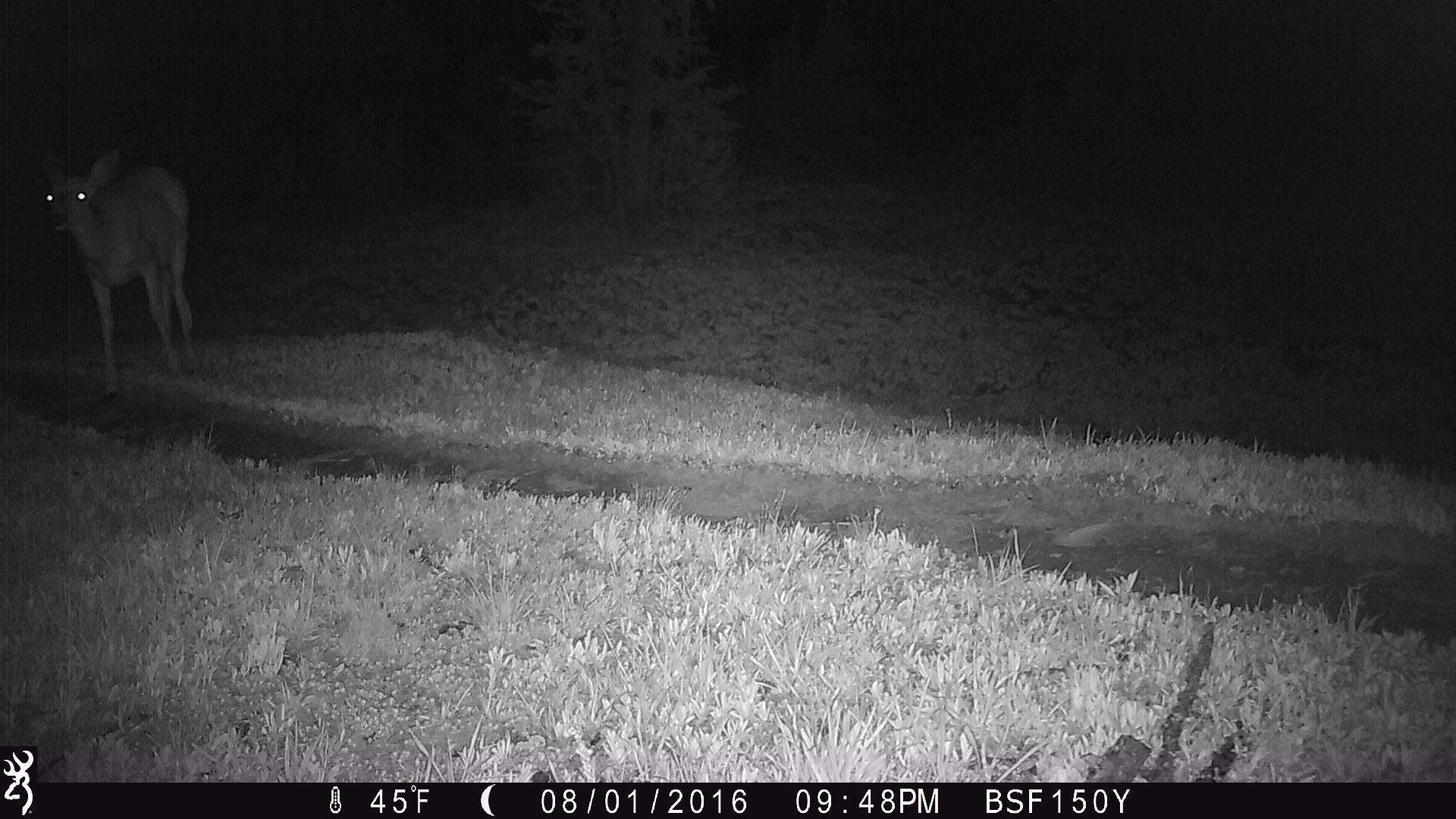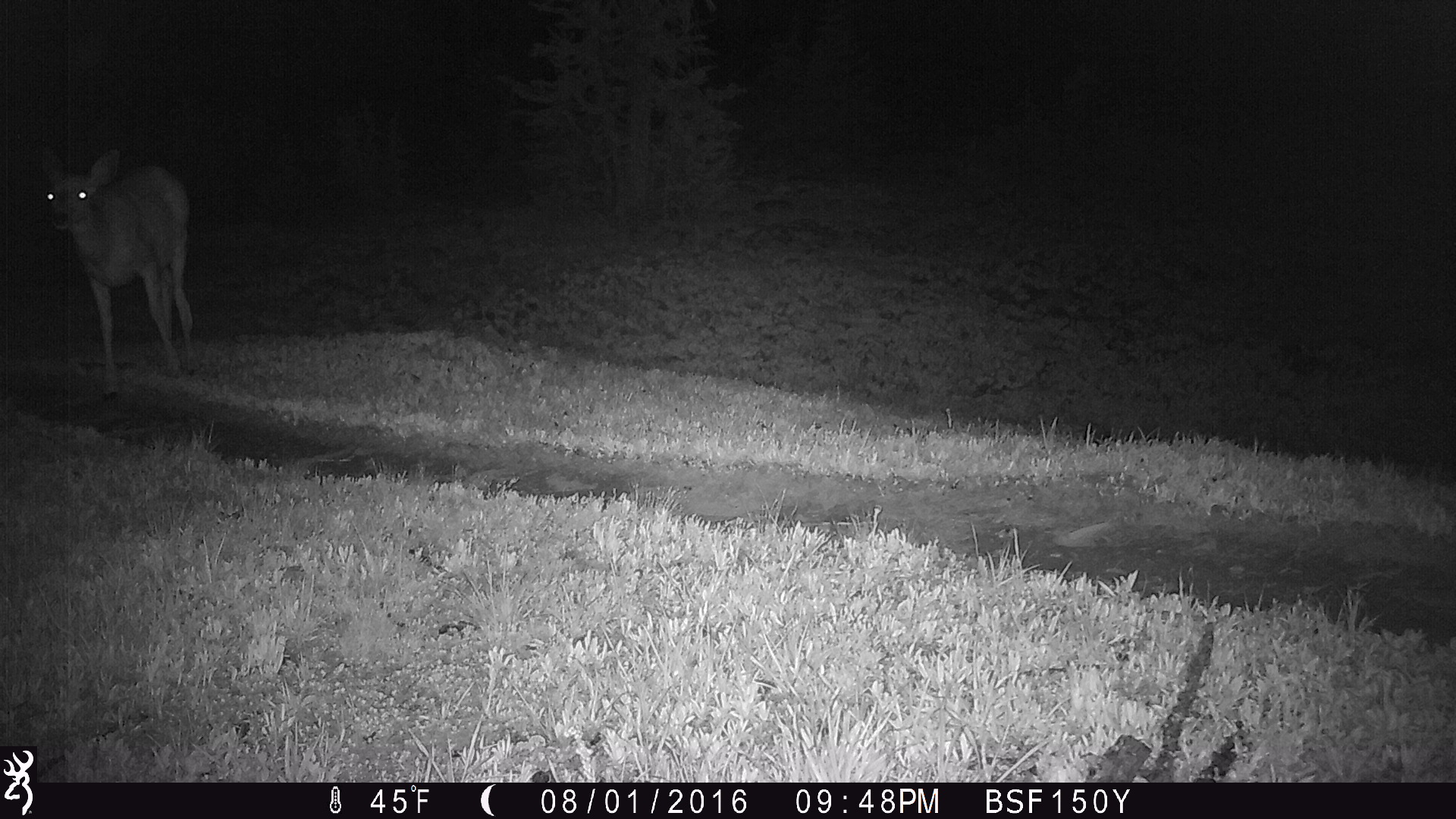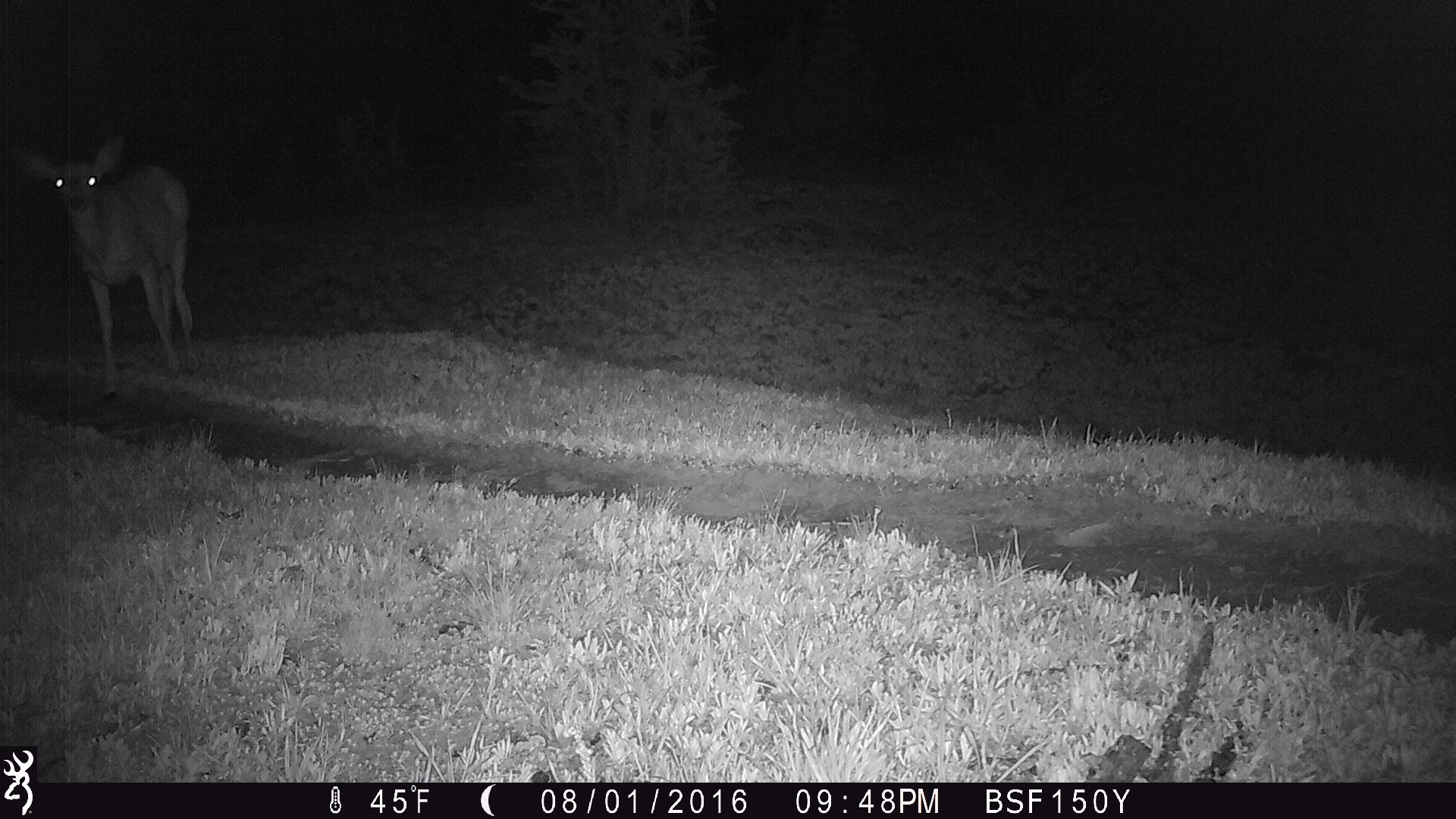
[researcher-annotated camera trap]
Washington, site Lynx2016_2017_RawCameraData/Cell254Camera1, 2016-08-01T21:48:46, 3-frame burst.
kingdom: Animalia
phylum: Chordata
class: Mammalia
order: Artiodactyla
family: Cervidae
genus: Odocoileus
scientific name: Odocoileus hemionus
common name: mule deer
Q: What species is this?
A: Odocoileus hemionus (mule deer).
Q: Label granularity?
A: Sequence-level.